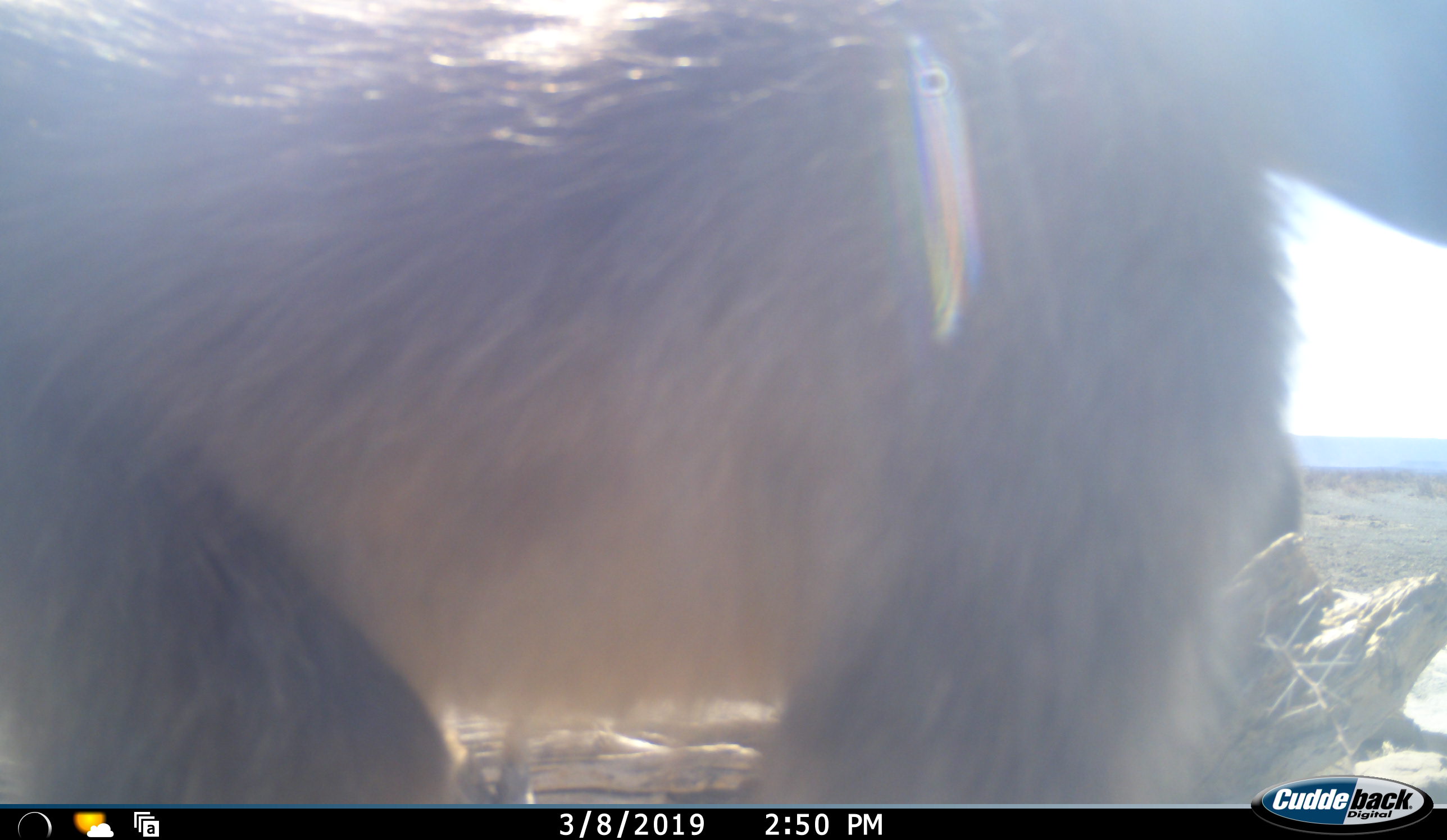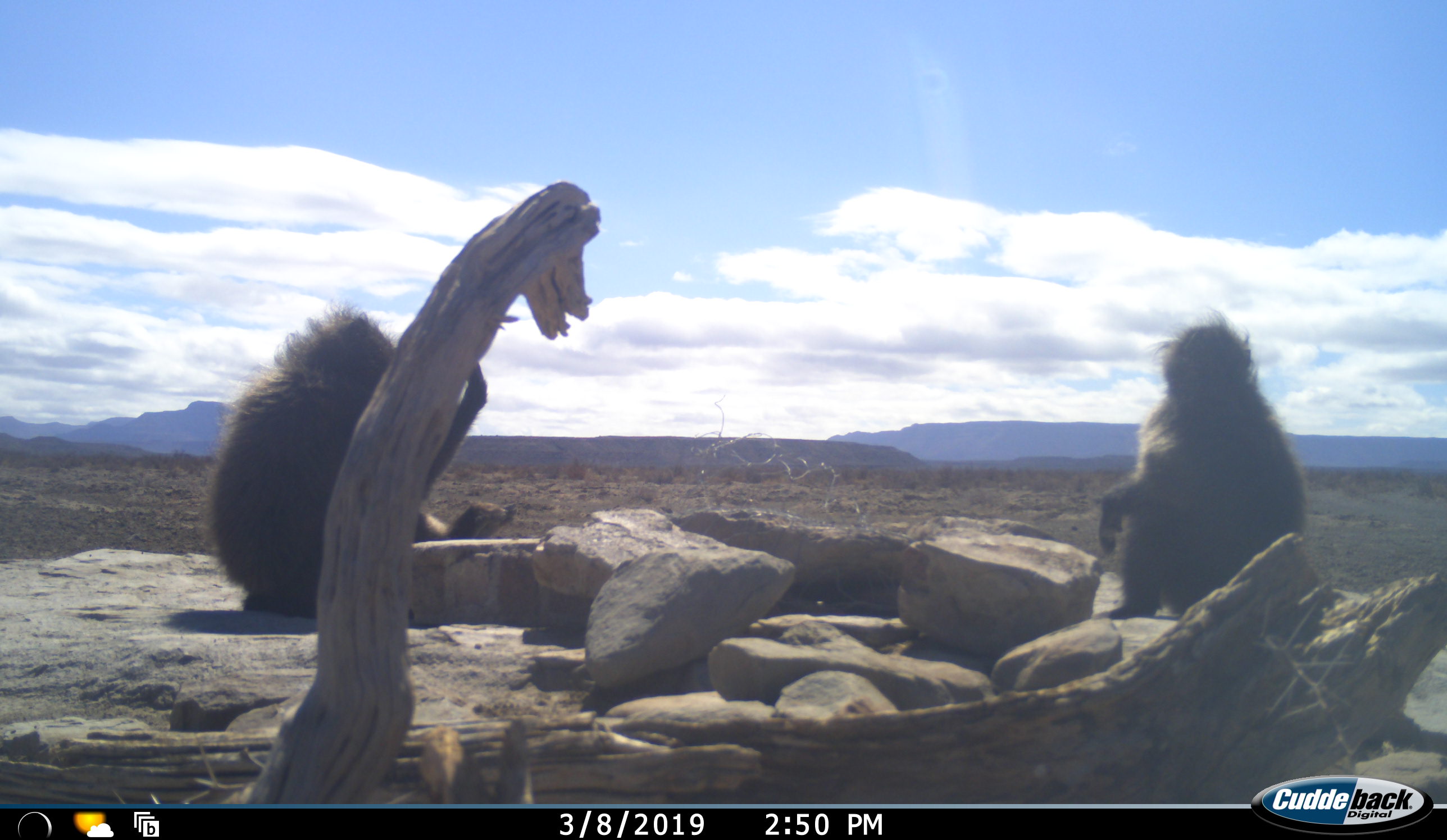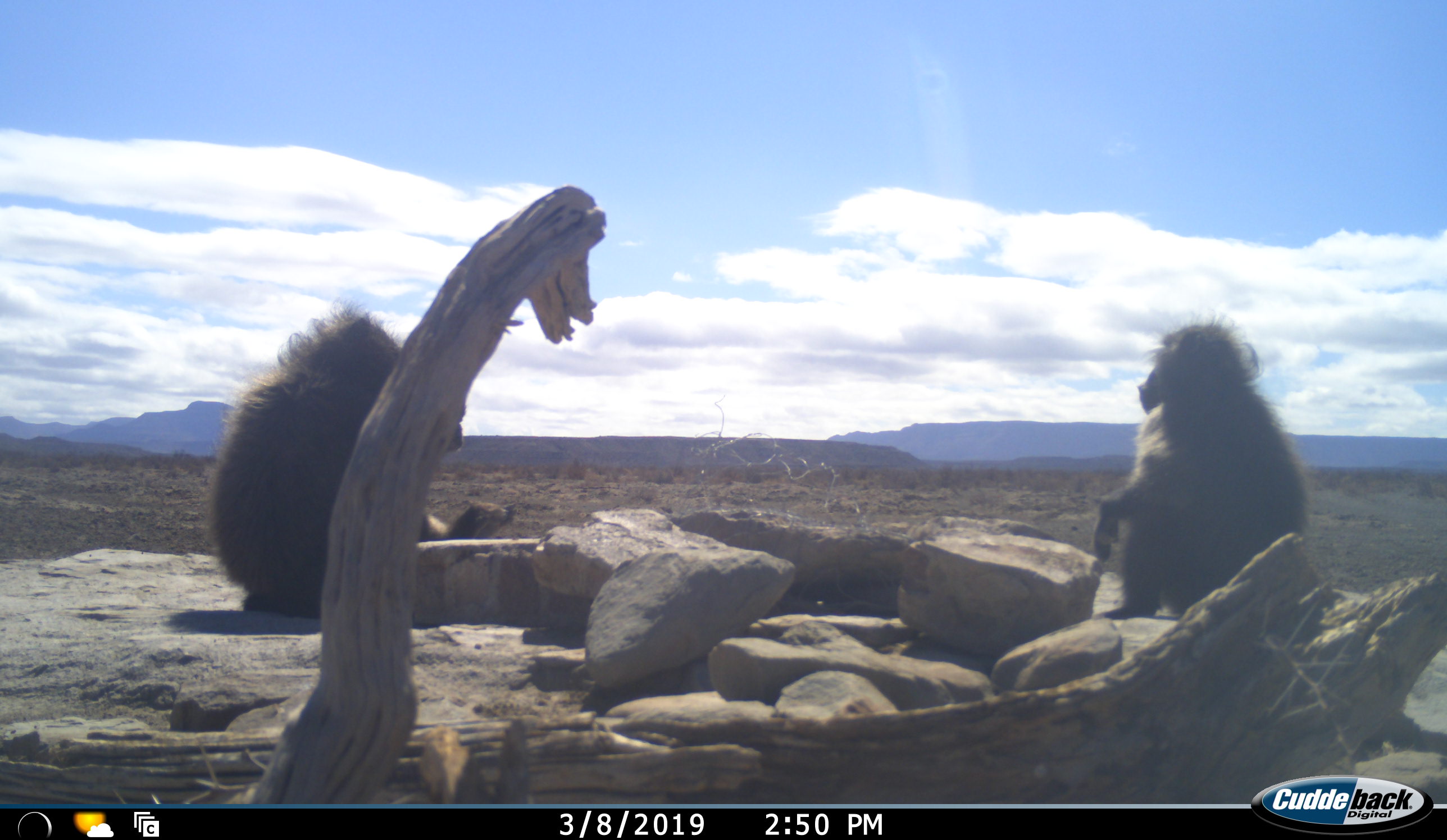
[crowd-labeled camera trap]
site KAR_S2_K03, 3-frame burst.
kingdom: Animalia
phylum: Chordata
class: Mammalia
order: Primates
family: Cercopithecidae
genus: Papio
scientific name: Papio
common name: baboon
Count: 3.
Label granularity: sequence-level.